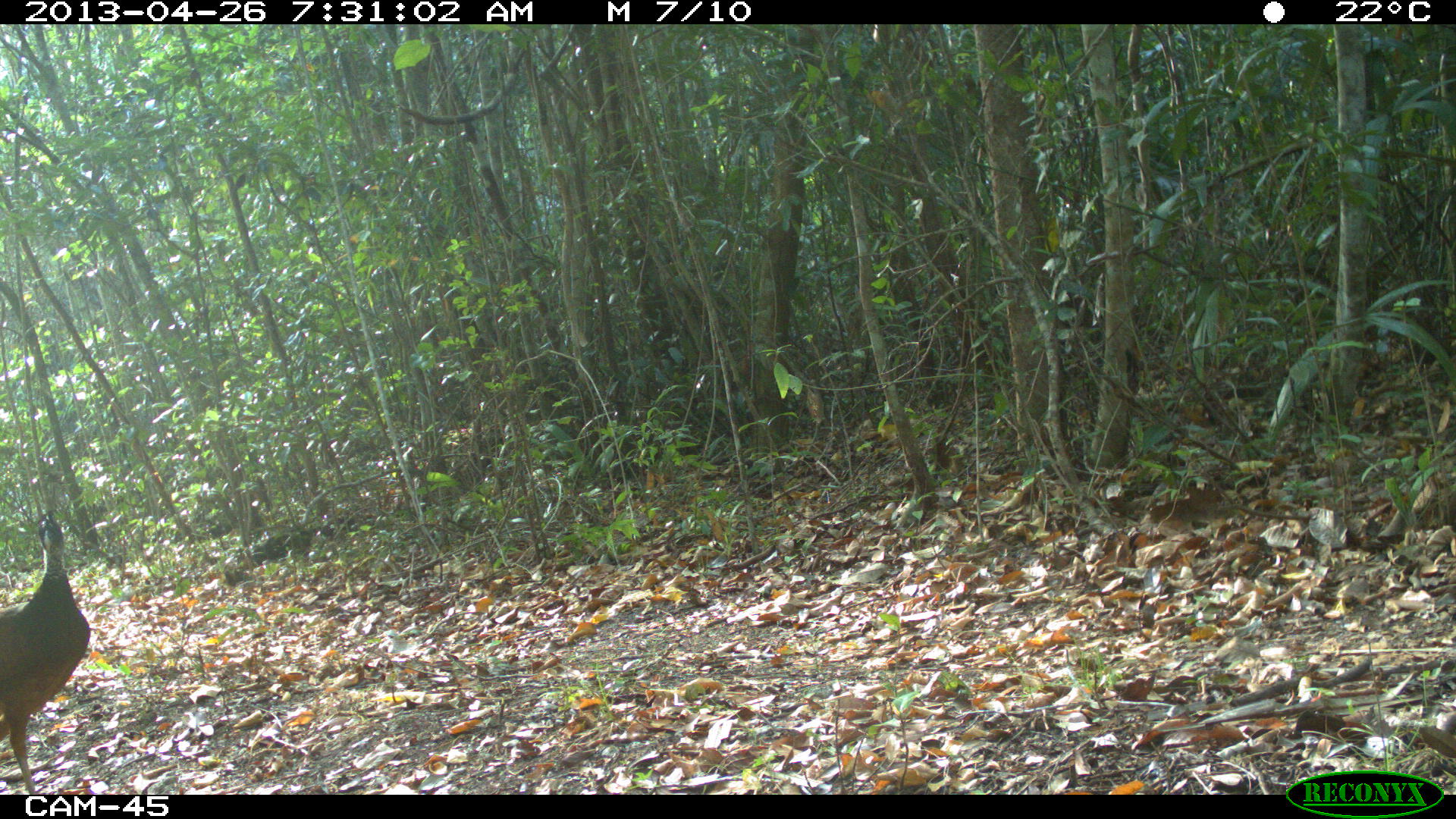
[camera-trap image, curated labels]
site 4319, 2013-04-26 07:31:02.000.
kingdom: Animalia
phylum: Chordata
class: Aves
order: Galliformes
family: Cracidae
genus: Crax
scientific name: Crax rubra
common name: great curassow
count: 1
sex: female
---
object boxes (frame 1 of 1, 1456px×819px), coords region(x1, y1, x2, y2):
crax rubra: region(0, 510, 94, 794)